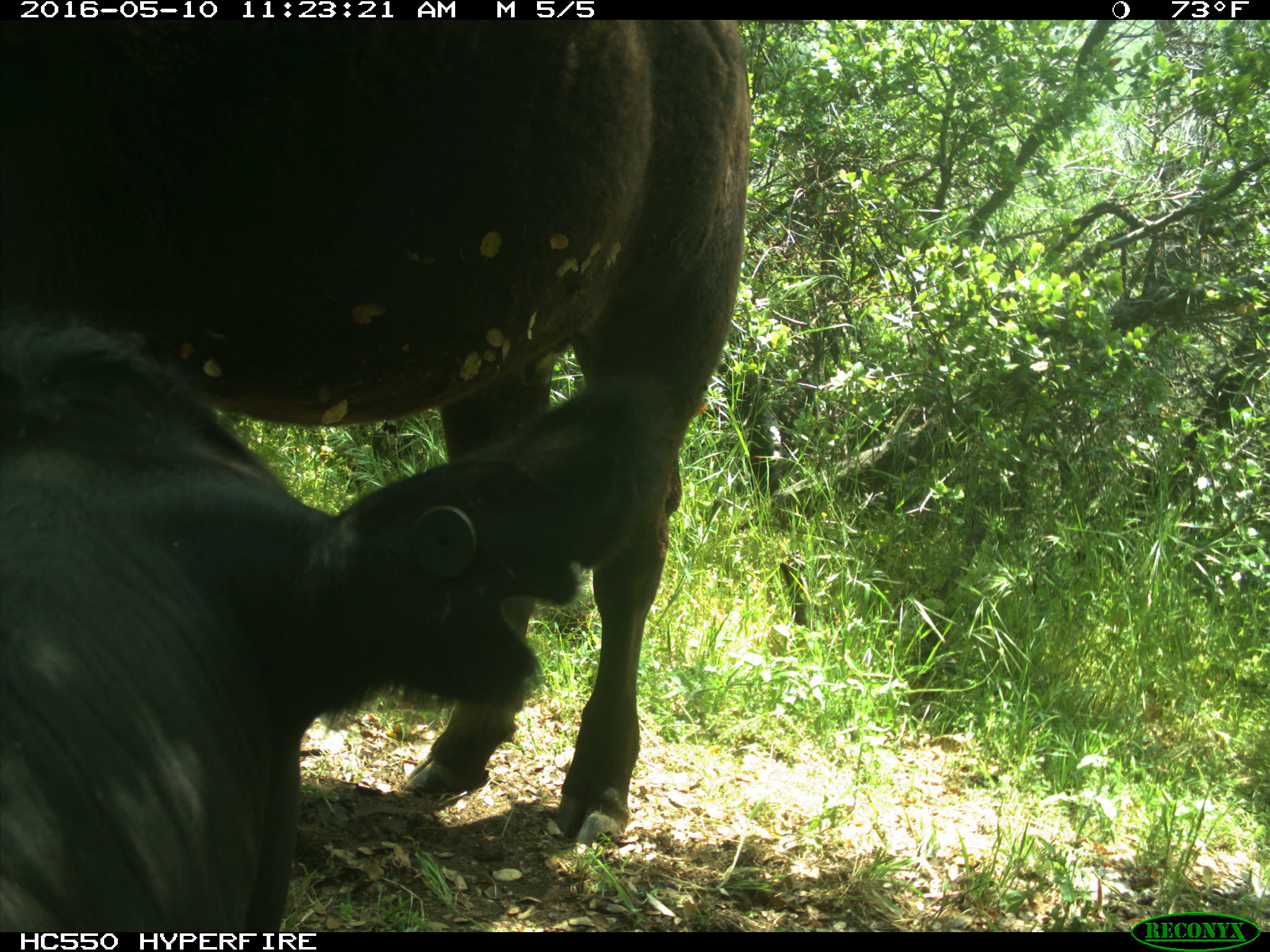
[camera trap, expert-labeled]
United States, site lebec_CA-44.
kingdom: Animalia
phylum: Chordata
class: Mammalia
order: Artiodactyla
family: Bovidae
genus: Bos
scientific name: Bos taurus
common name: domestic cow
Bos taurus (domestic cow).